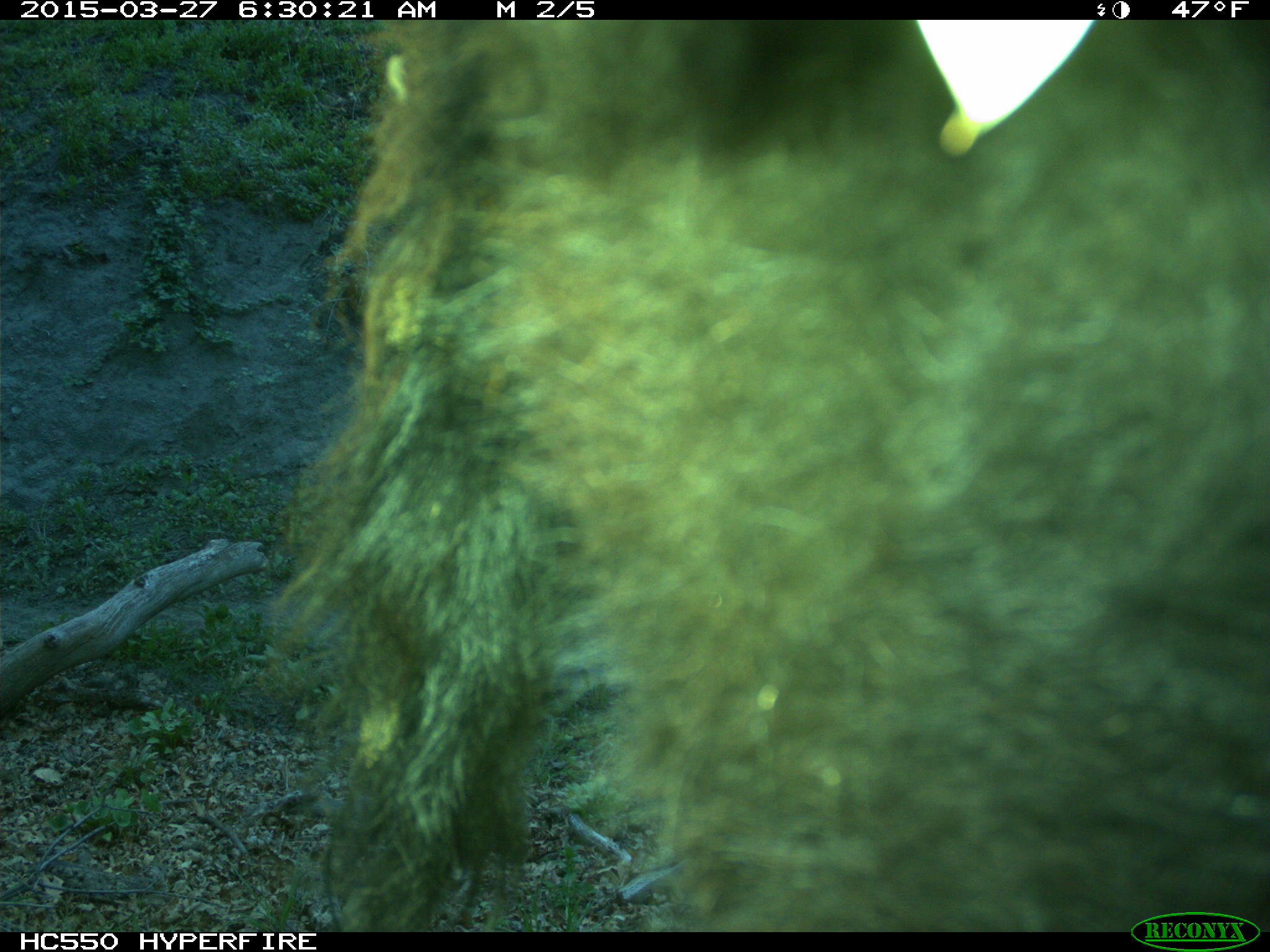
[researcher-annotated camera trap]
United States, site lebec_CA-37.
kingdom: Animalia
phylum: Chordata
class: Mammalia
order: Artiodactyla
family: Bovidae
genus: Bos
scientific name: Bos taurus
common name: domestic cow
Bos taurus (domestic cow).